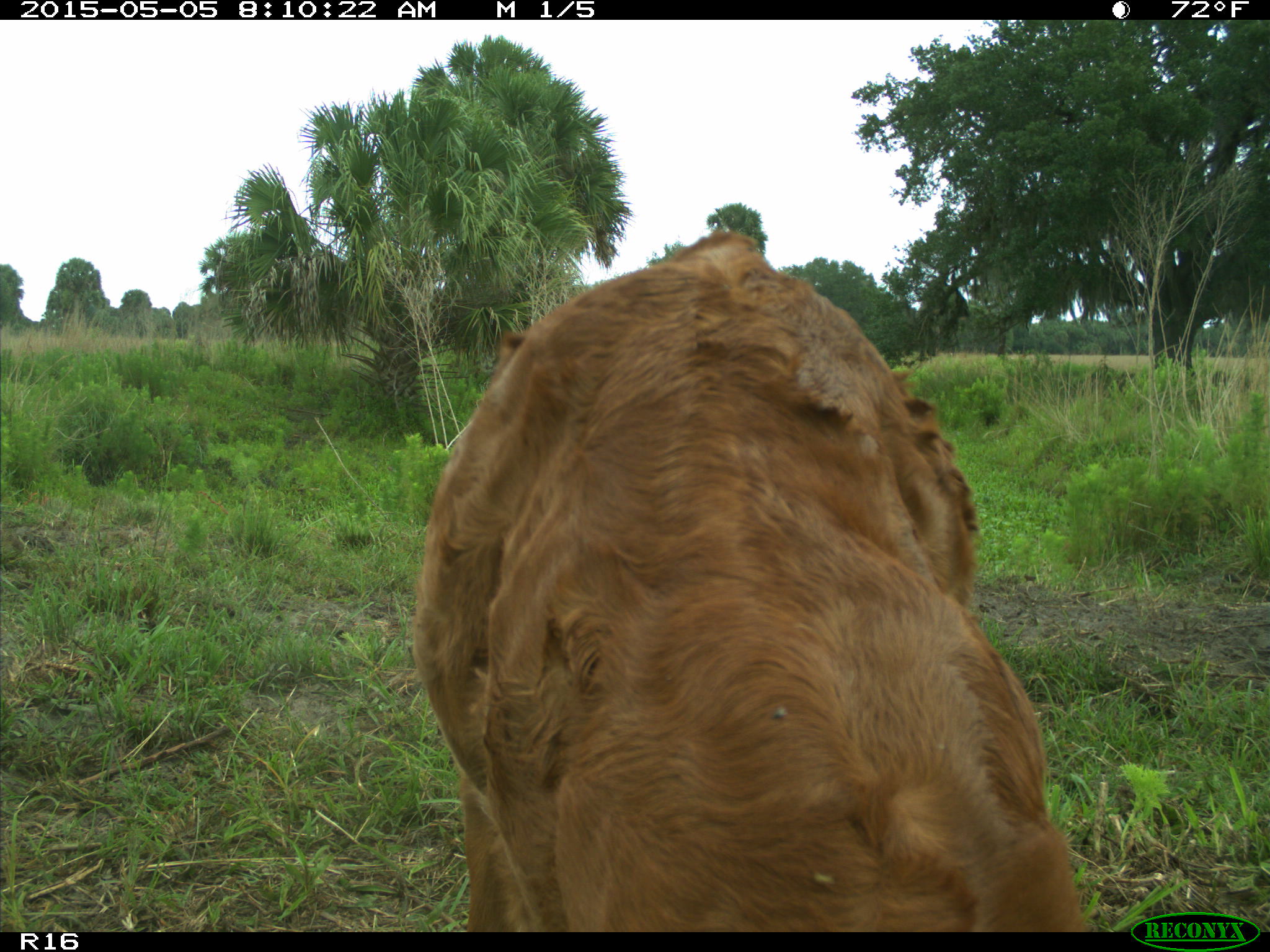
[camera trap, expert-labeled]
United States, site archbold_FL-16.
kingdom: Animalia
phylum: Chordata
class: Mammalia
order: Artiodactyla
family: Bovidae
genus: Bos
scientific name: Bos taurus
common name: domestic cow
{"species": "Bos taurus (domestic cow)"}